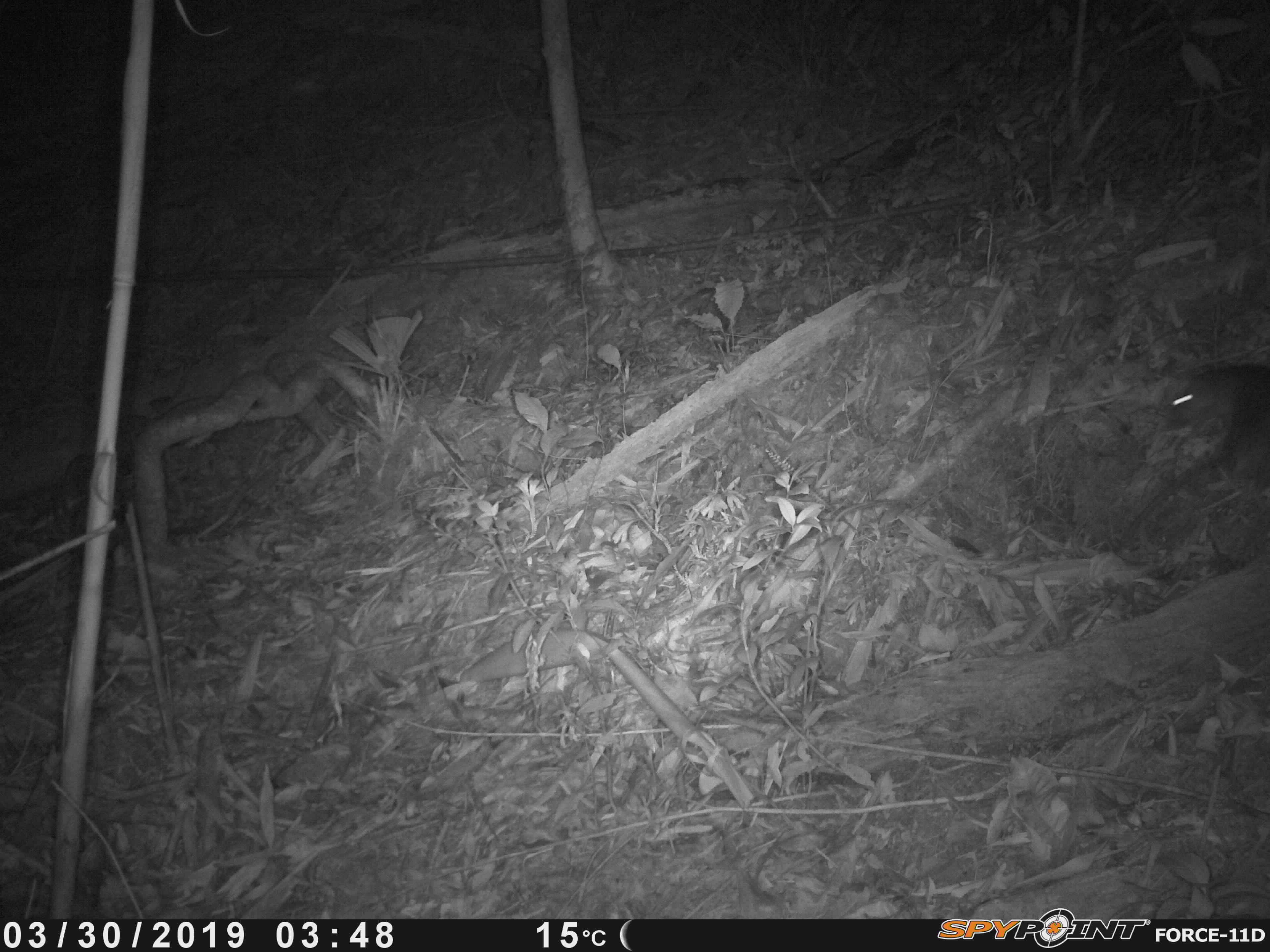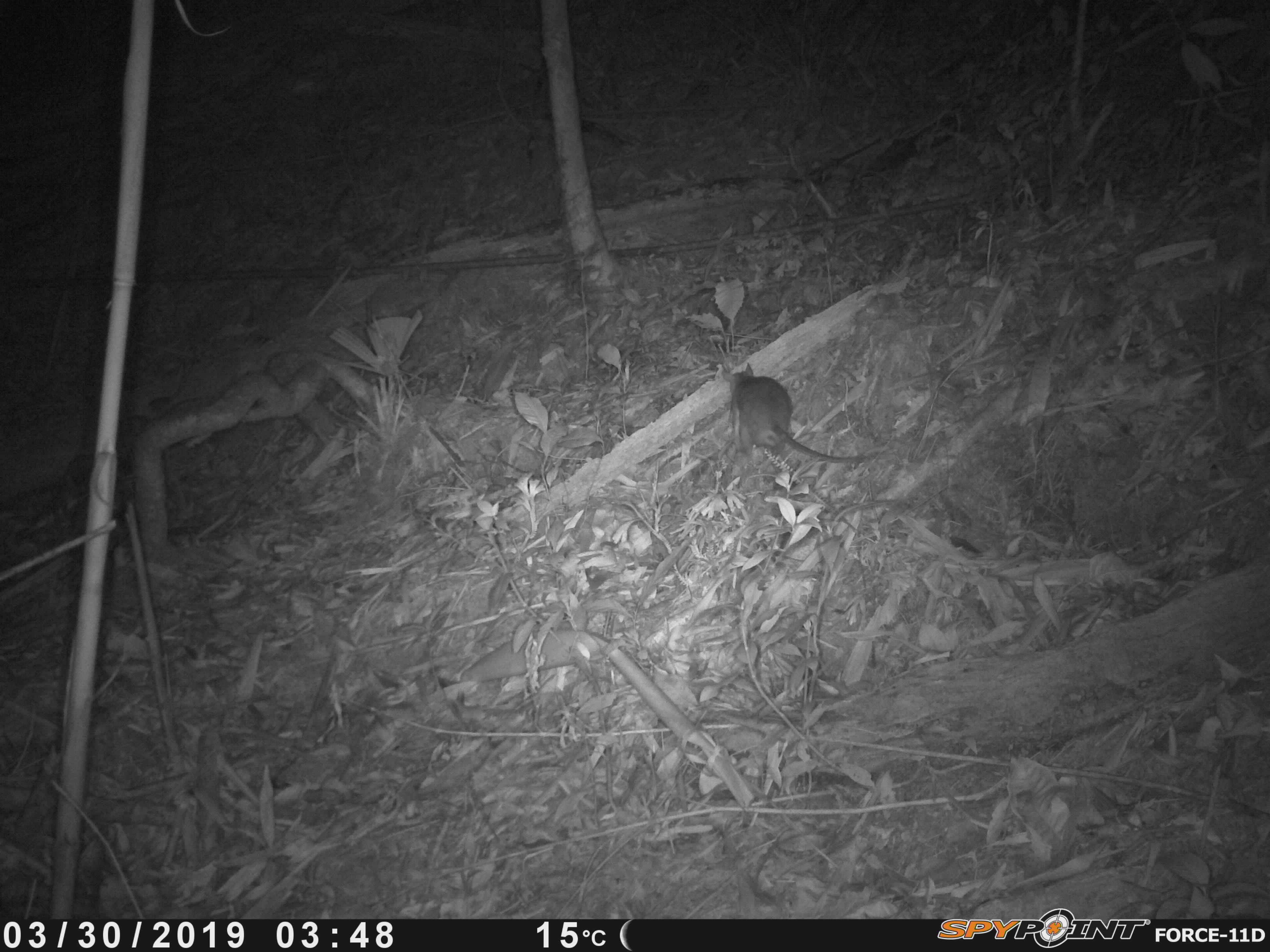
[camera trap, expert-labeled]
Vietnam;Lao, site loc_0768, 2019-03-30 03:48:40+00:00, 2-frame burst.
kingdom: Animalia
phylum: Chordata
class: Mammalia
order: Rodentia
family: Muridae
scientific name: Muridae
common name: old-world mice and rats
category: unidentified murid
Unidentified murid (old-world mice and rats) (Muridae). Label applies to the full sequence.